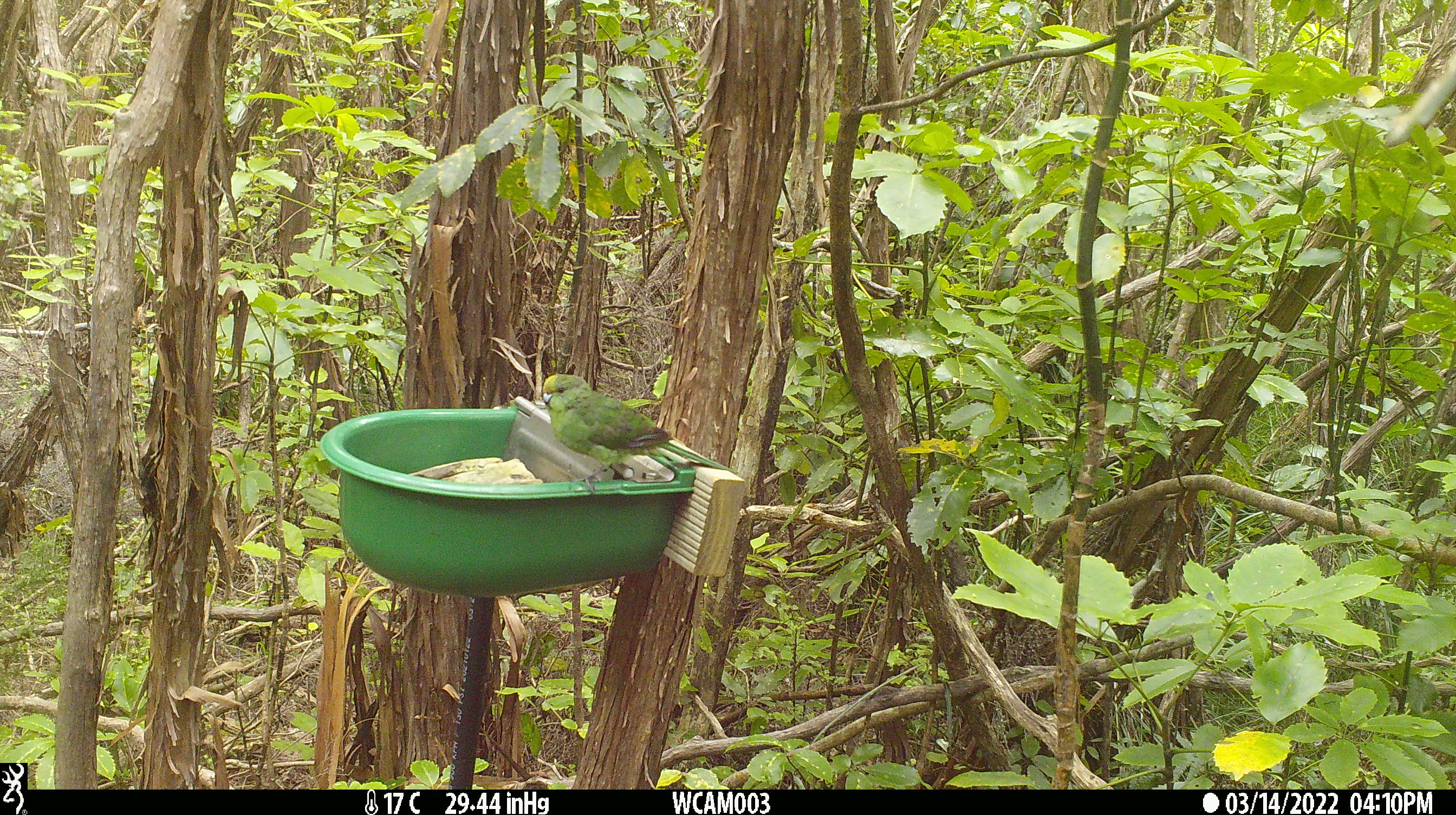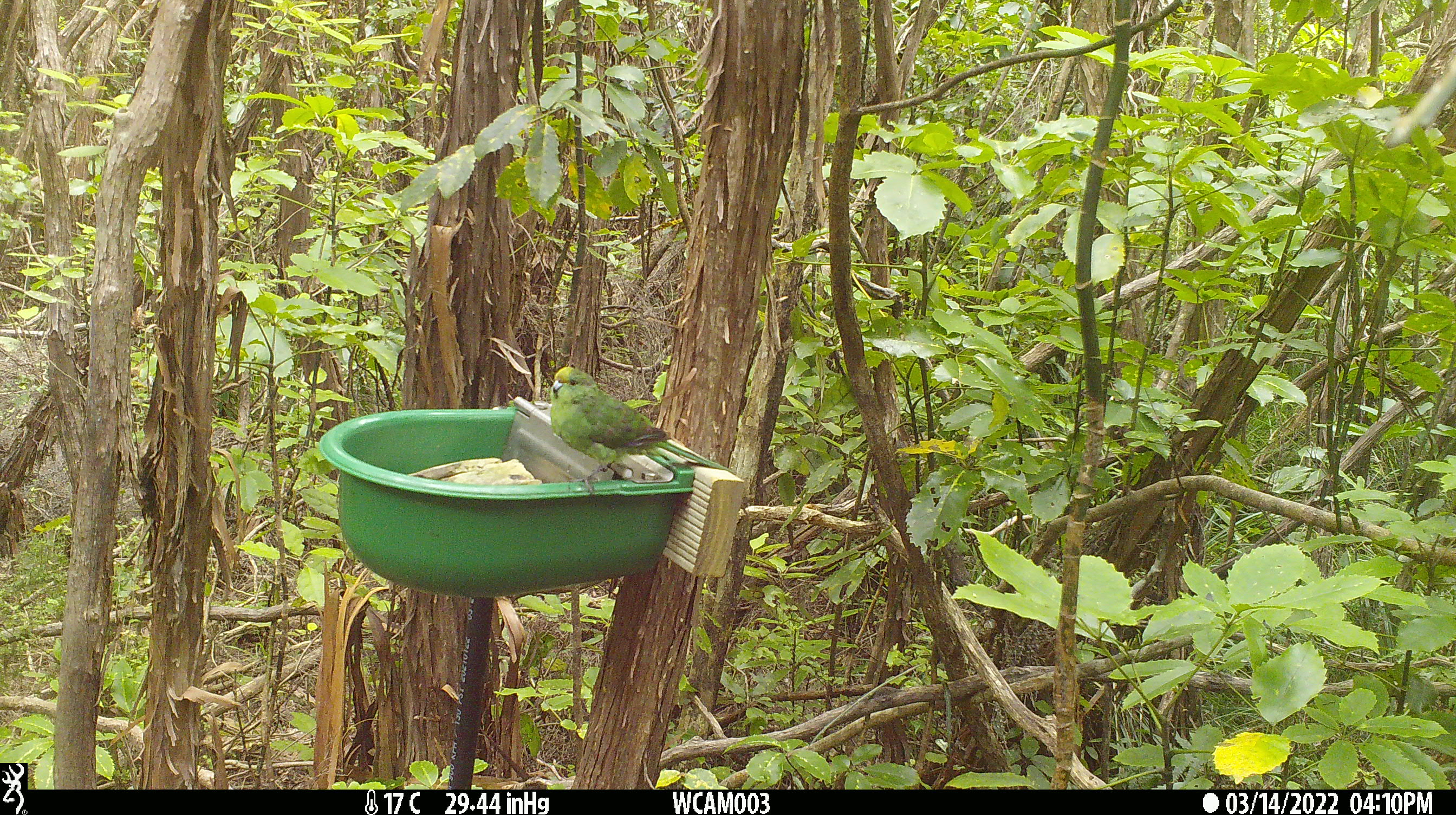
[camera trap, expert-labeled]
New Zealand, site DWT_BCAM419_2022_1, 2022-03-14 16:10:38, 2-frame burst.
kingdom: Animalia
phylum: Chordata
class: Aves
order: Psittaciformes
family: Psittaculidae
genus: Cyanoramphus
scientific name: Cyanoramphus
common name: parakeet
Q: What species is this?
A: Parakeet (Cyanoramphus).